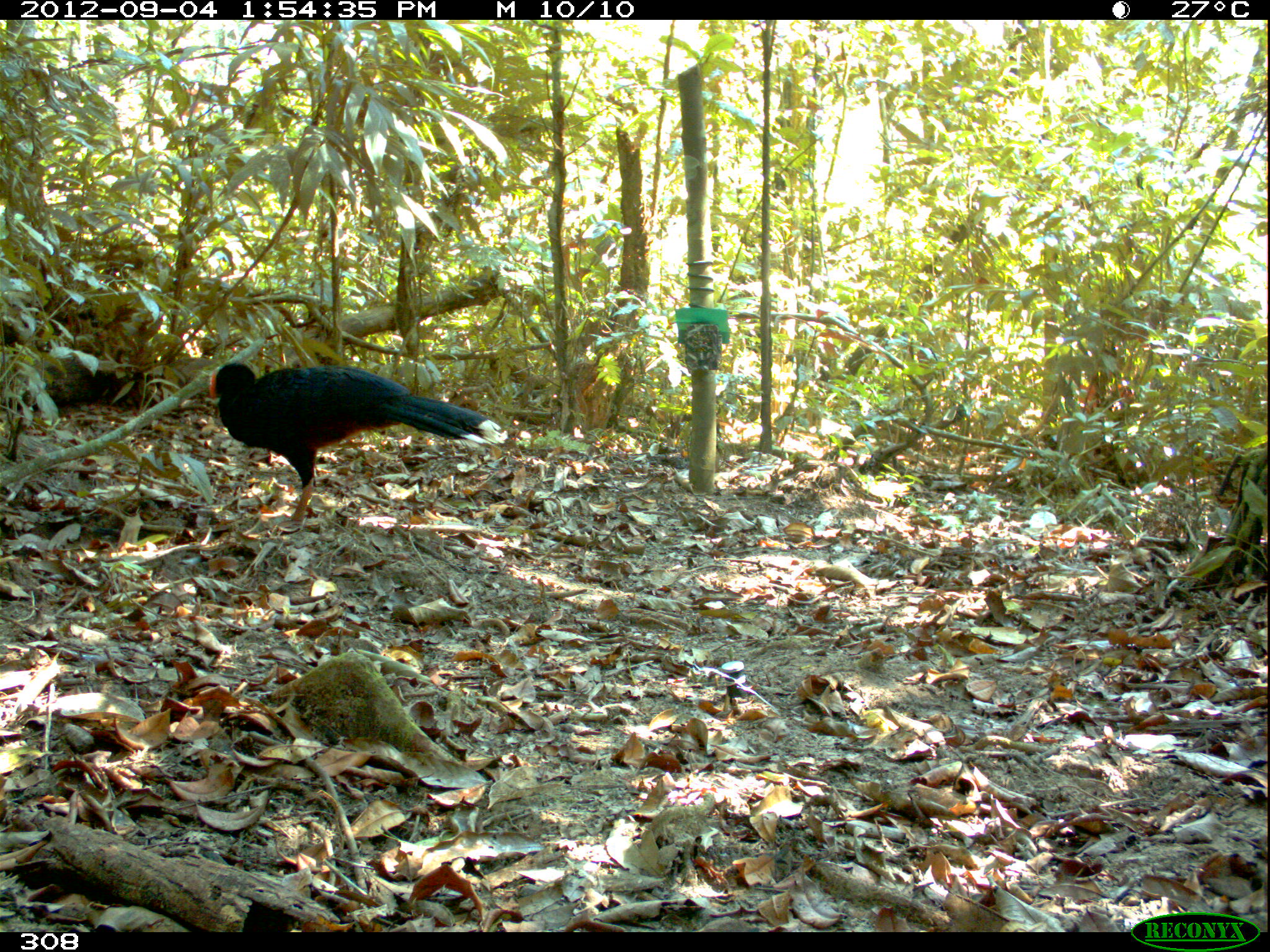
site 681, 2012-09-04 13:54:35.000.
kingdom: Animalia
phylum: Chordata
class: Aves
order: Galliformes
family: Cracidae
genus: Mitu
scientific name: Mitu tuberosum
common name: razor-billed curassow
Mitu tuberosum (razor-billed curassow).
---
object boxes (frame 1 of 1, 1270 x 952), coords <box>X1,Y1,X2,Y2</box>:
mitu tuberosum: <box>205,359,507,521</box>